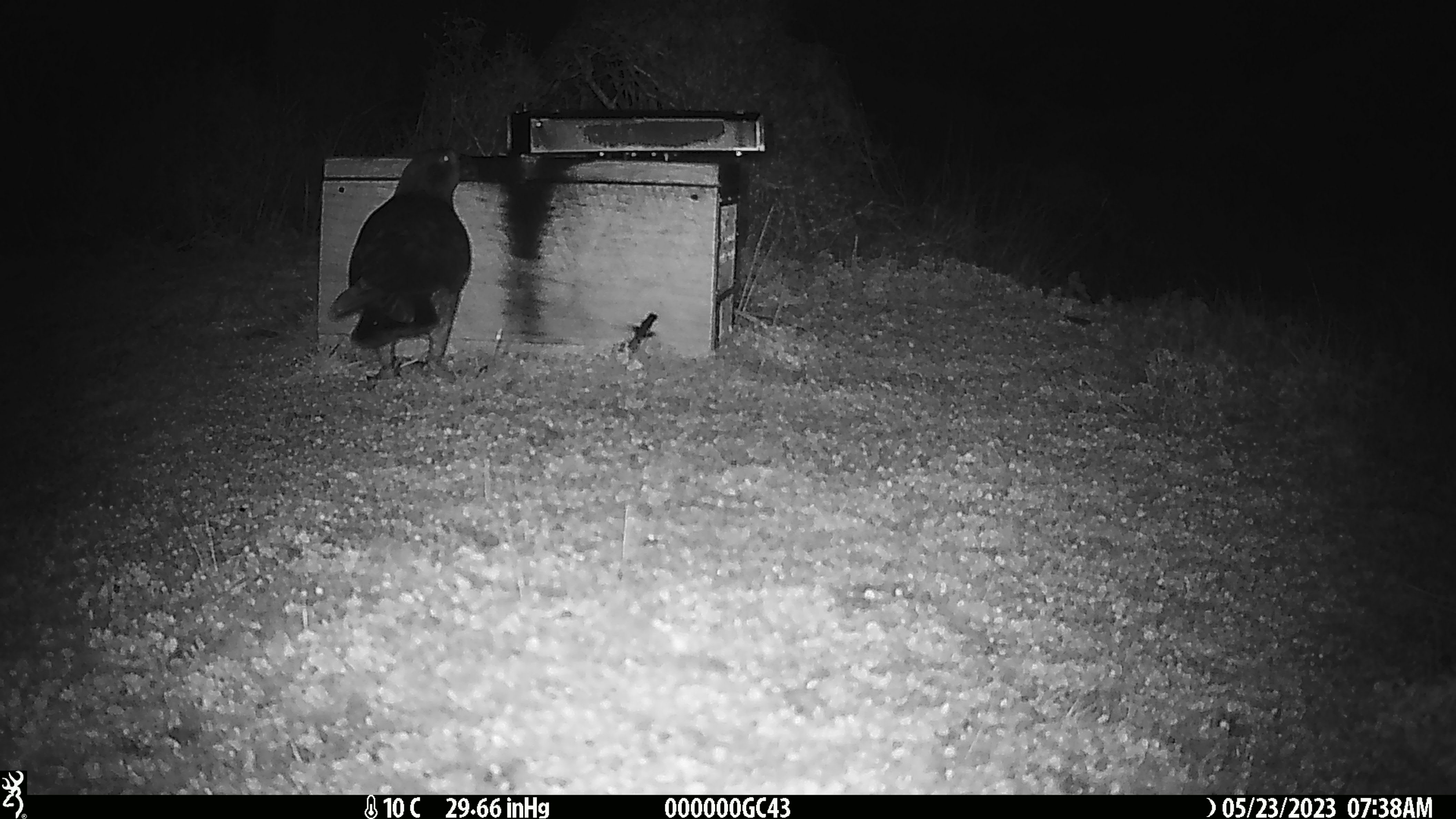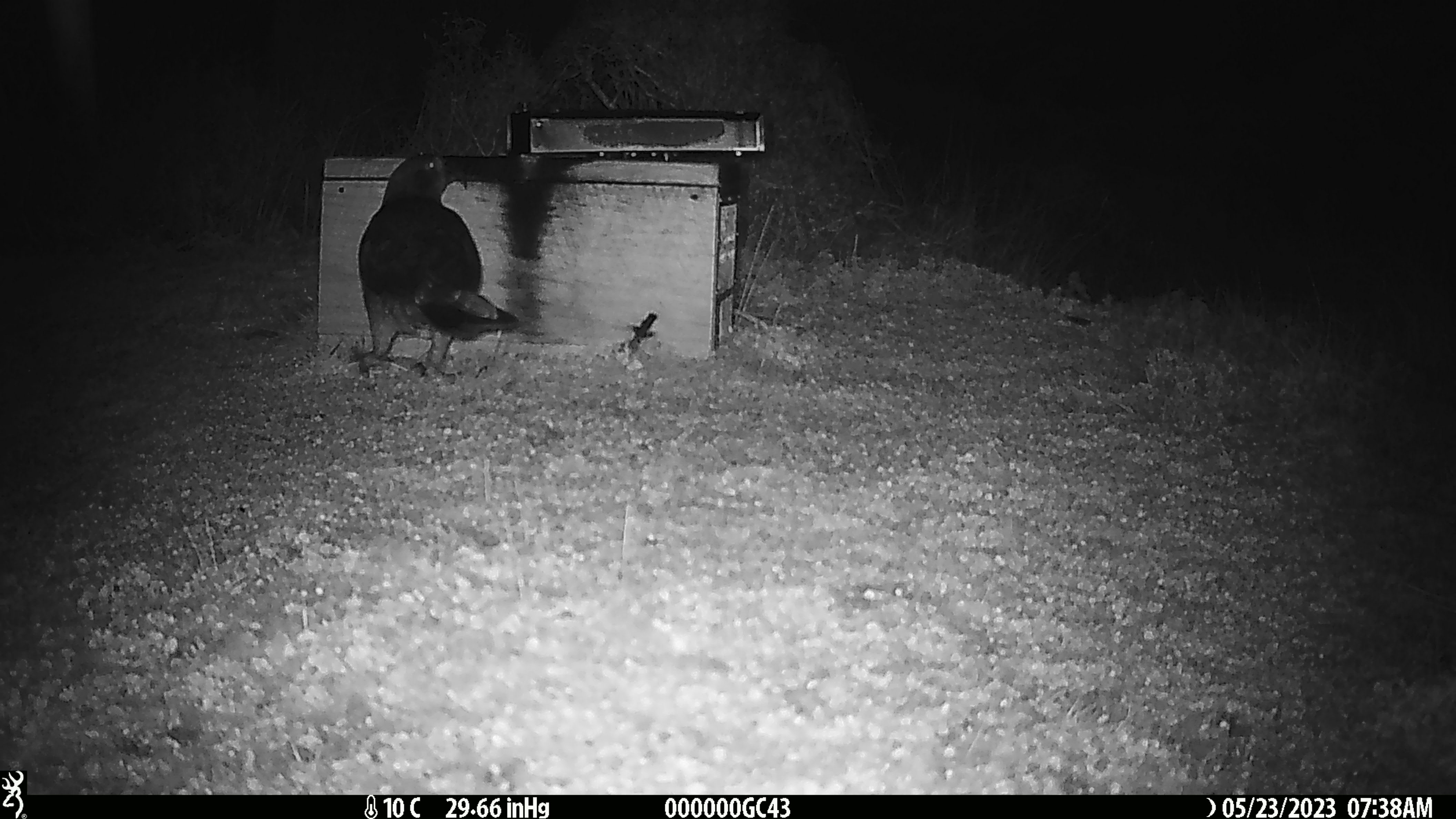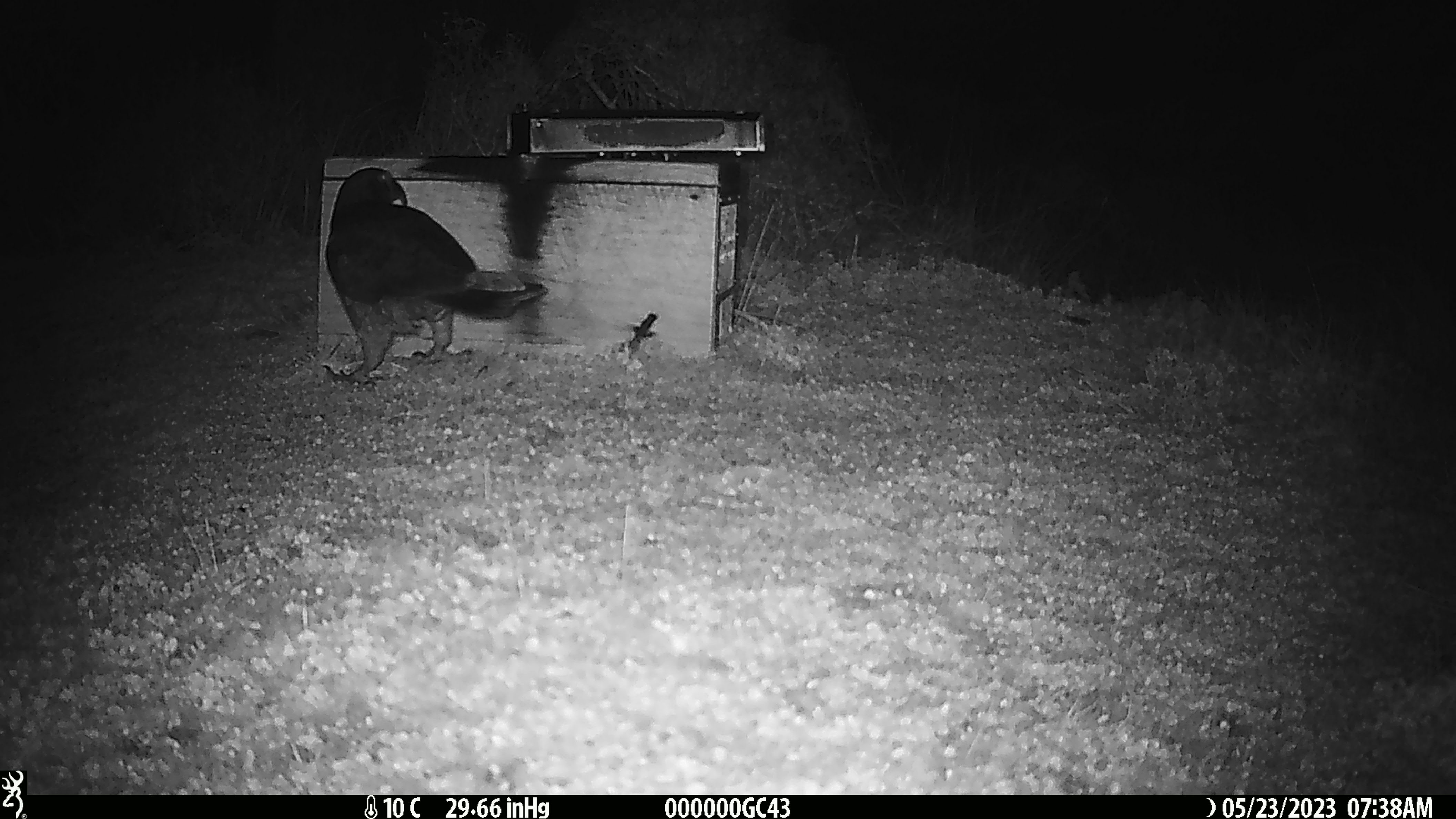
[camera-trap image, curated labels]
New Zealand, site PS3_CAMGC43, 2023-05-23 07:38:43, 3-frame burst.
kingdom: Animalia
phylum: Chordata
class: Aves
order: Psittaciformes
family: Strigopidae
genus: Nestor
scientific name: Nestor notabilis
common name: kea